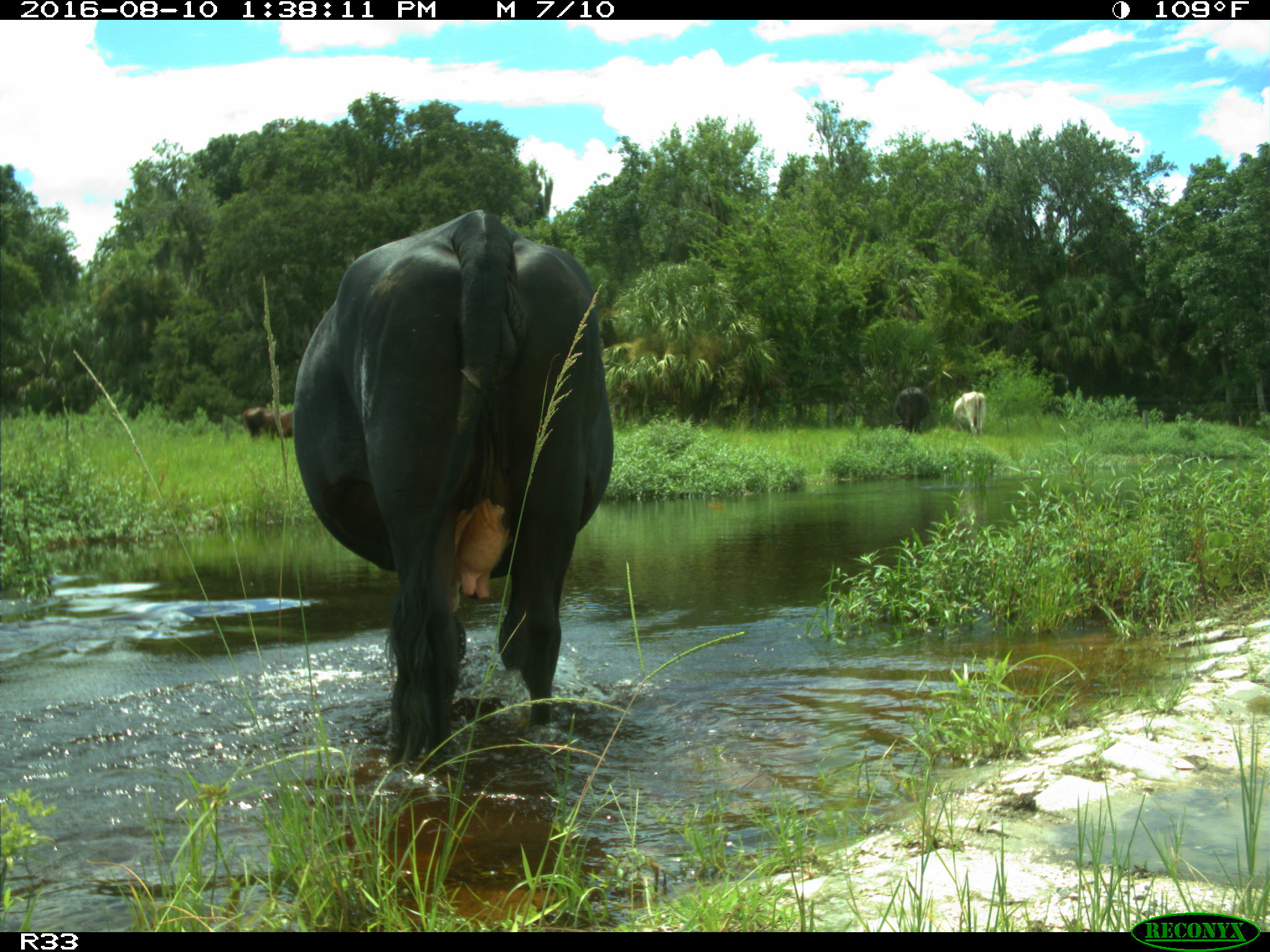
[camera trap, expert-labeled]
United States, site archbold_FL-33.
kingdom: Animalia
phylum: Chordata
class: Mammalia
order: Artiodactyla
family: Bovidae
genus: Bos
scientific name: Bos taurus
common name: domestic cow